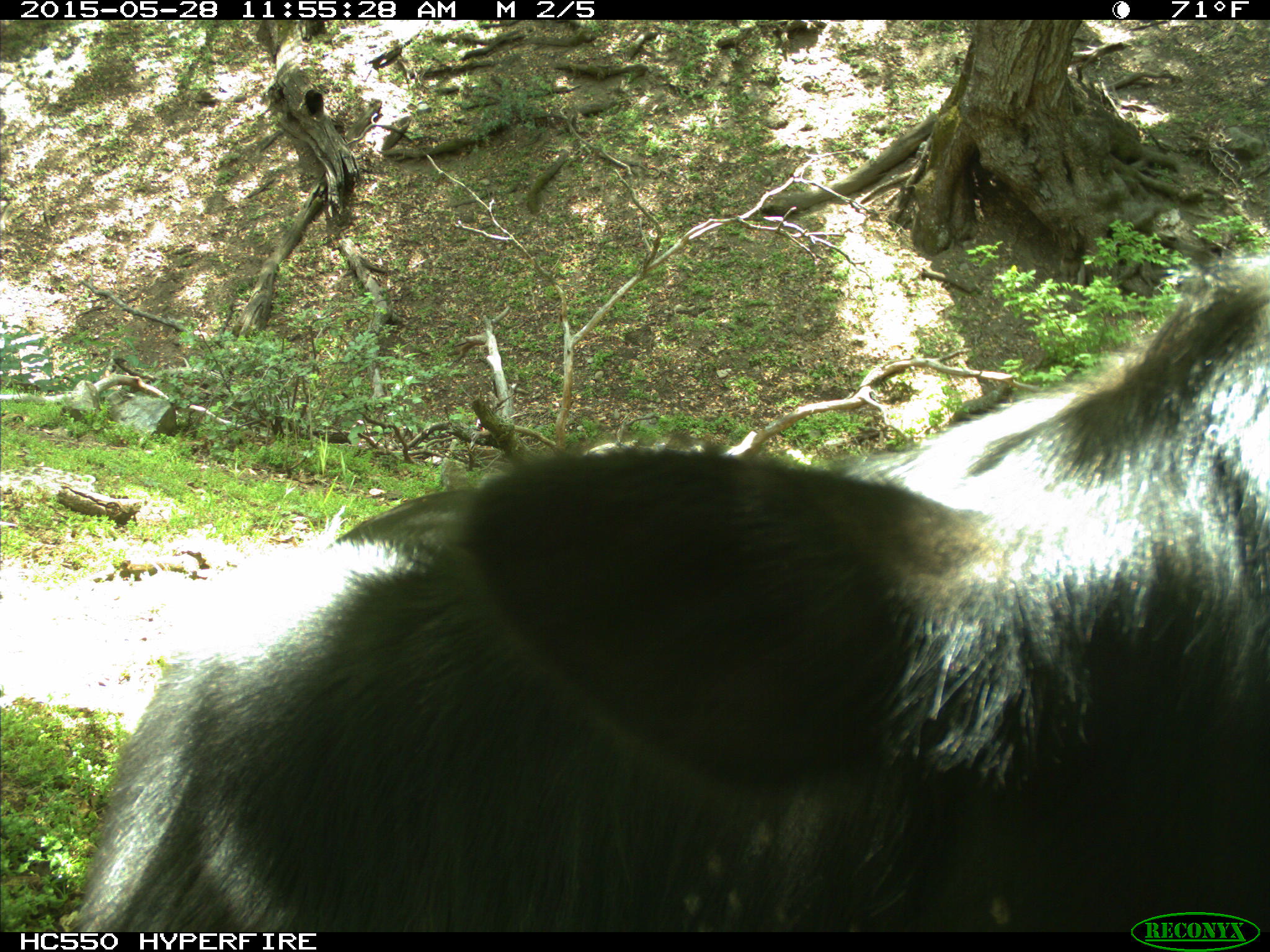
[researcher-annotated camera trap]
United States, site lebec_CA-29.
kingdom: Animalia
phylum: Chordata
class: Mammalia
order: Artiodactyla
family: Bovidae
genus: Bos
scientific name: Bos taurus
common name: domestic cow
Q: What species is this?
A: Bos taurus (domestic cow).